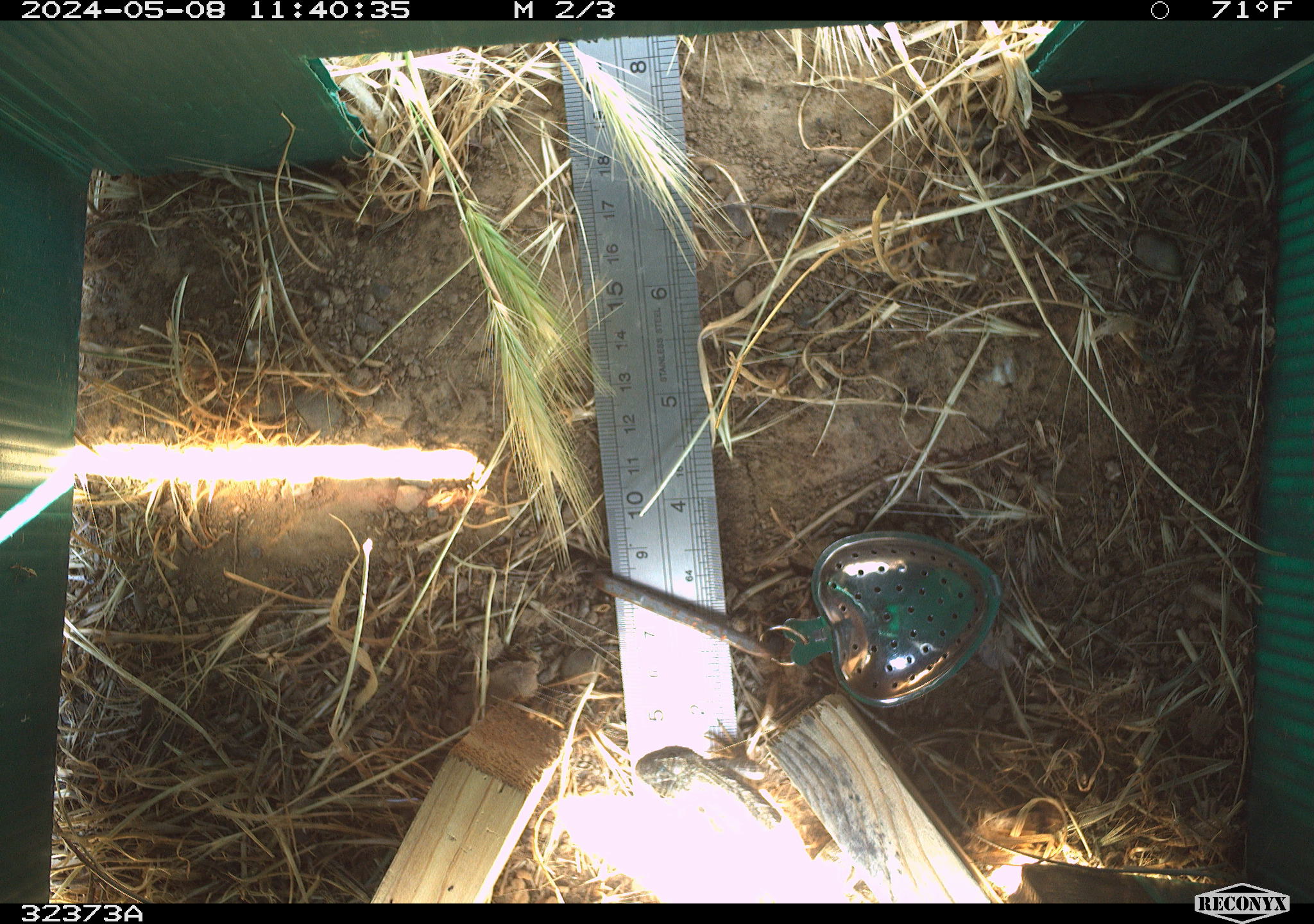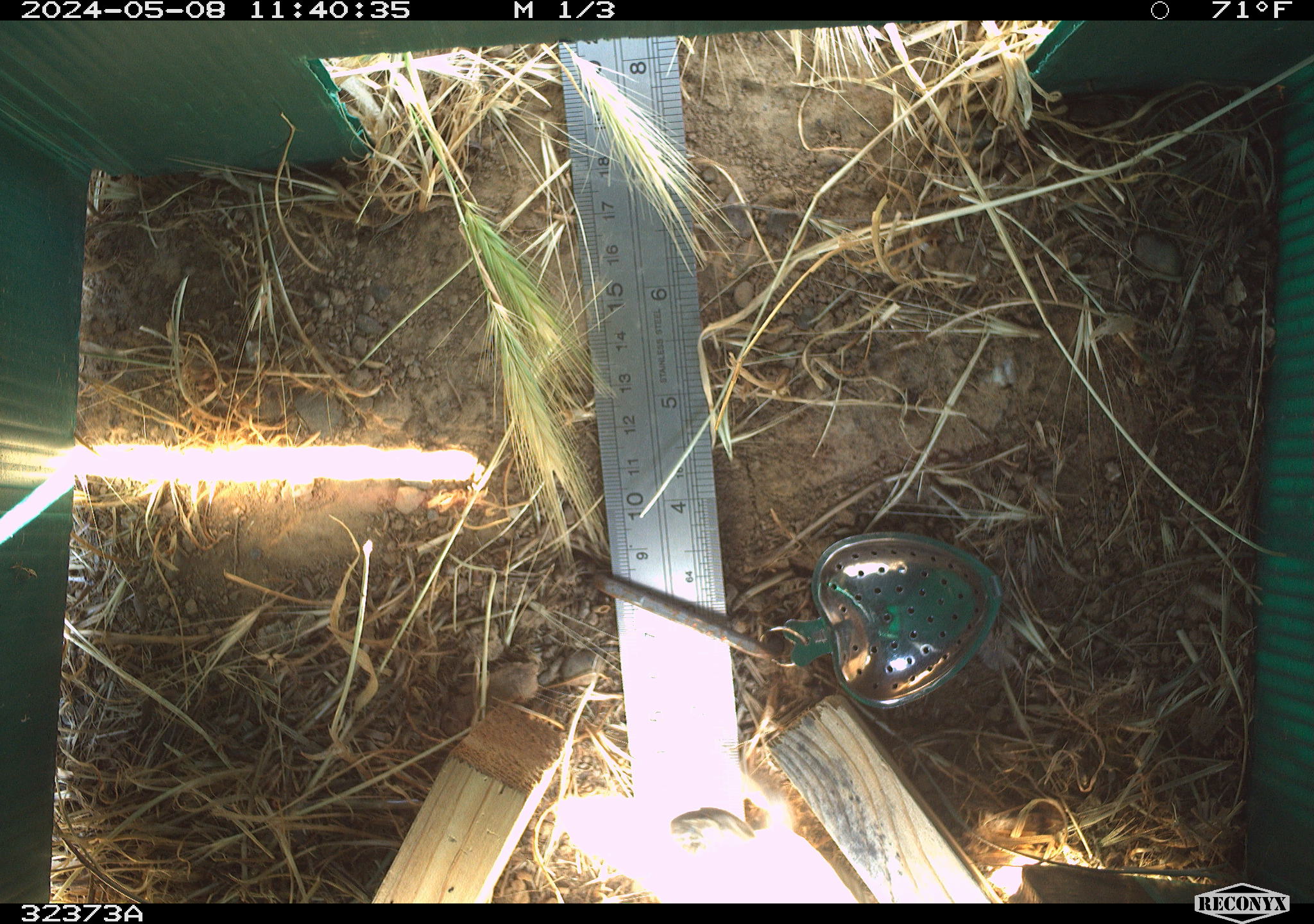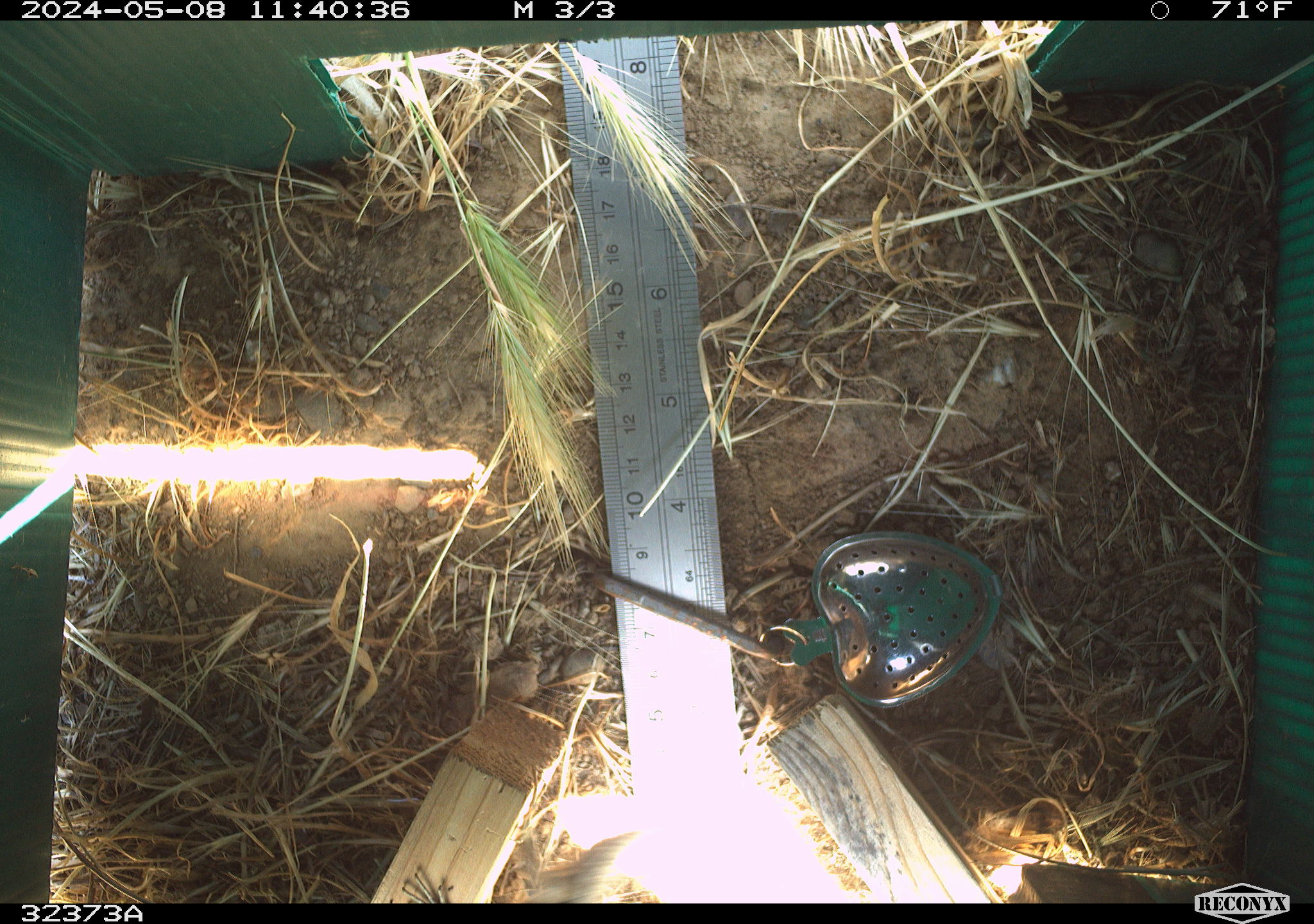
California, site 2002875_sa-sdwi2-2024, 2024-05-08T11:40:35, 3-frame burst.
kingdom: Animalia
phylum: Chordata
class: Reptilia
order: Squamata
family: Phrynosomatidae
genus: Sceloporus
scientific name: Sceloporus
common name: spiny lizards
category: sceloporus species